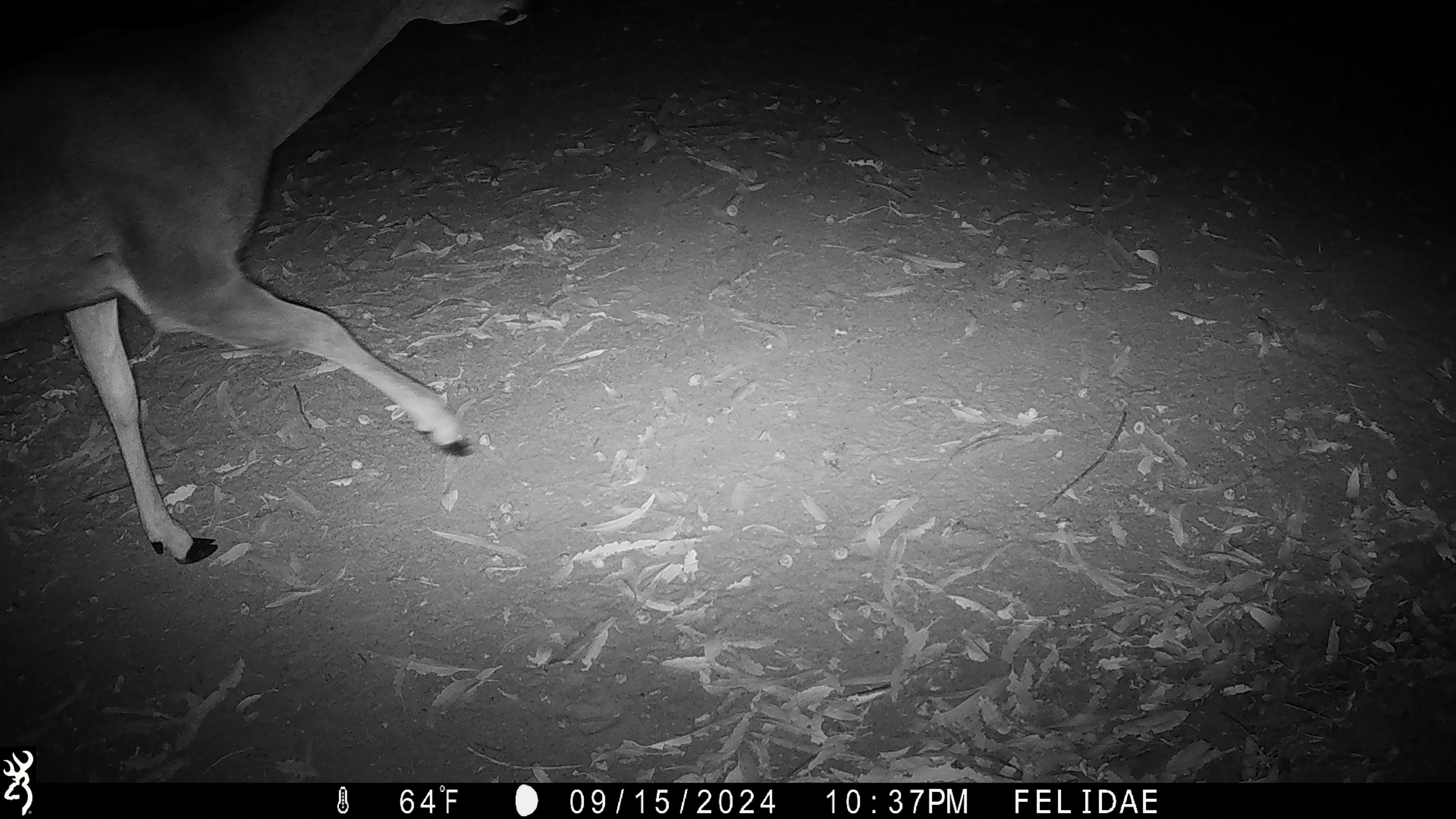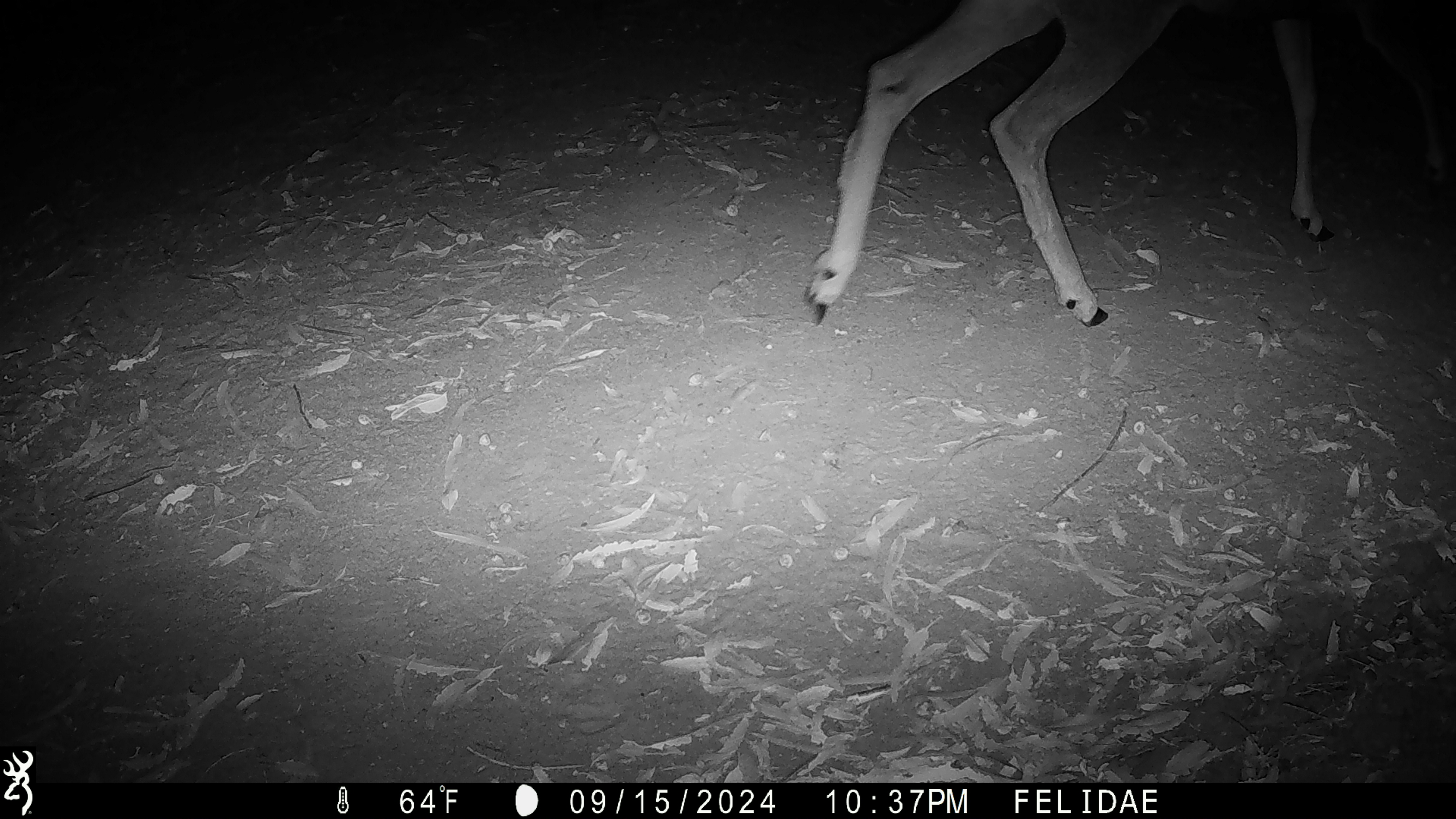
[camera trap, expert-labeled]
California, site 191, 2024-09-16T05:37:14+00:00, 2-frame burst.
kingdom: Animalia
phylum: Chordata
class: Mammalia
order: Artiodactyla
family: Cervidae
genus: Odocoileus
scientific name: Odocoileus hemionus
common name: mule deer